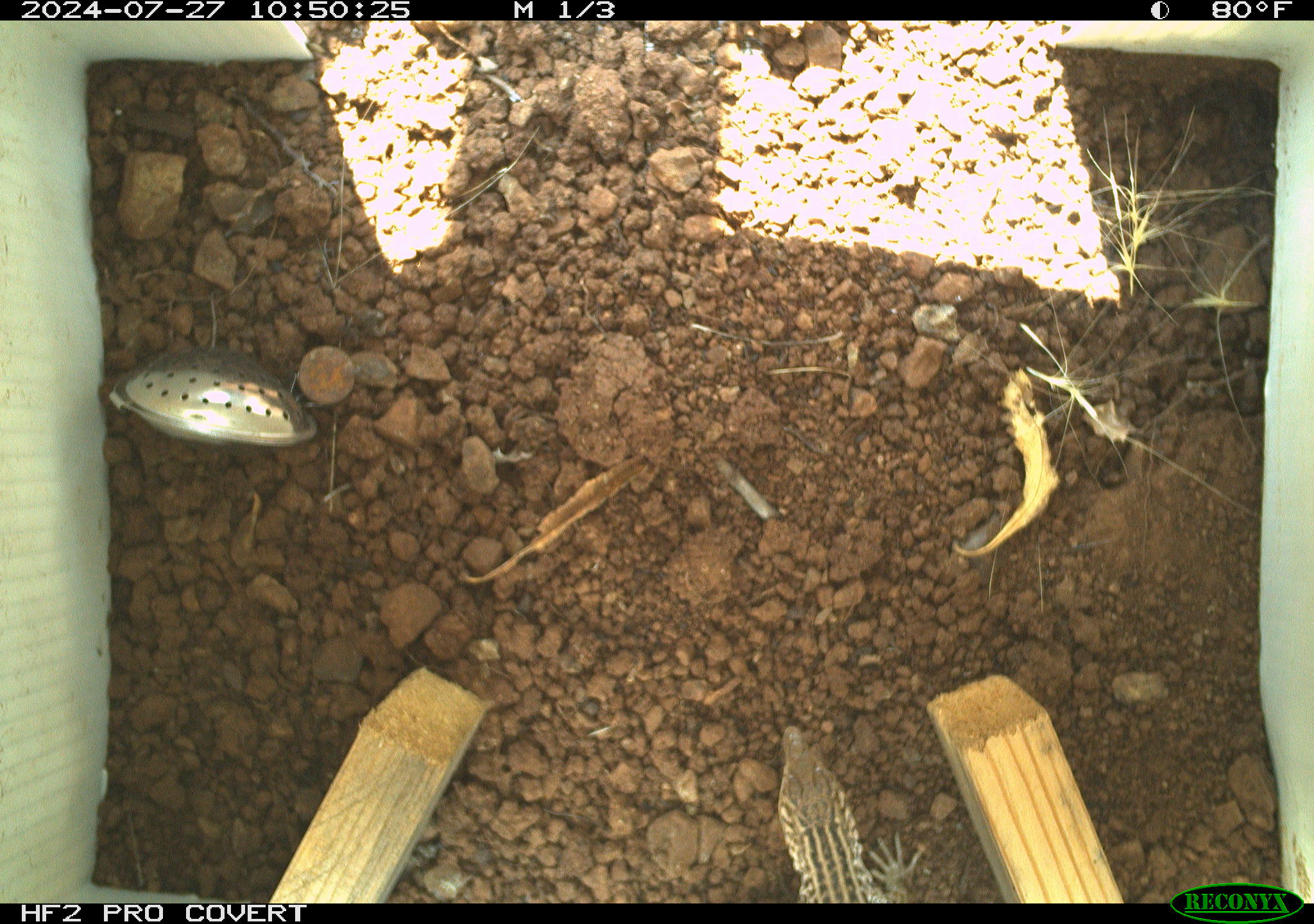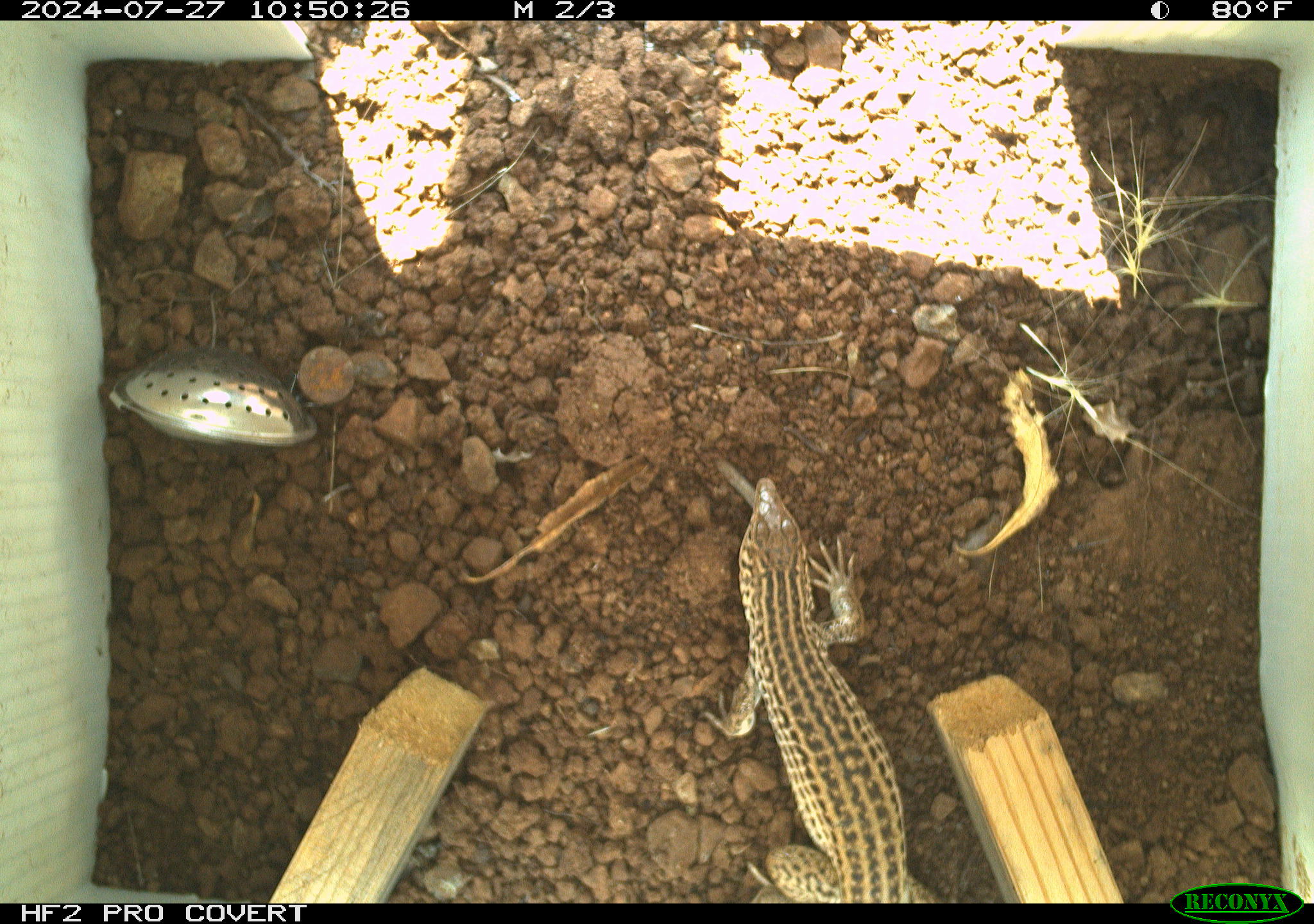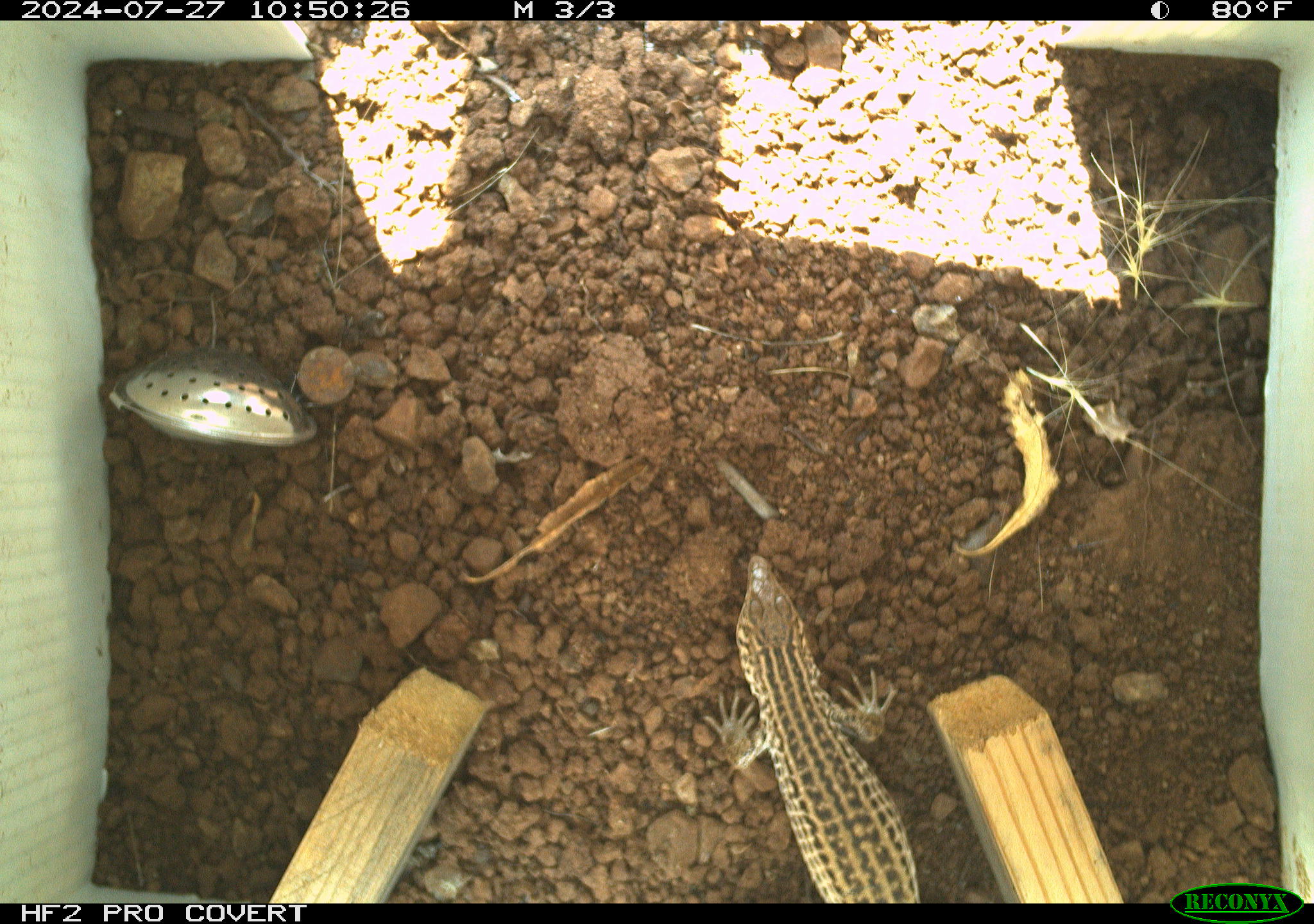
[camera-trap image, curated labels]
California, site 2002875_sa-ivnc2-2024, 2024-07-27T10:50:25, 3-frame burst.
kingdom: Animalia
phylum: Chordata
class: Reptilia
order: Squamata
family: Teiidae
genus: Aspidoscelis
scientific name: Aspidoscelis tigris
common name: western whiptail